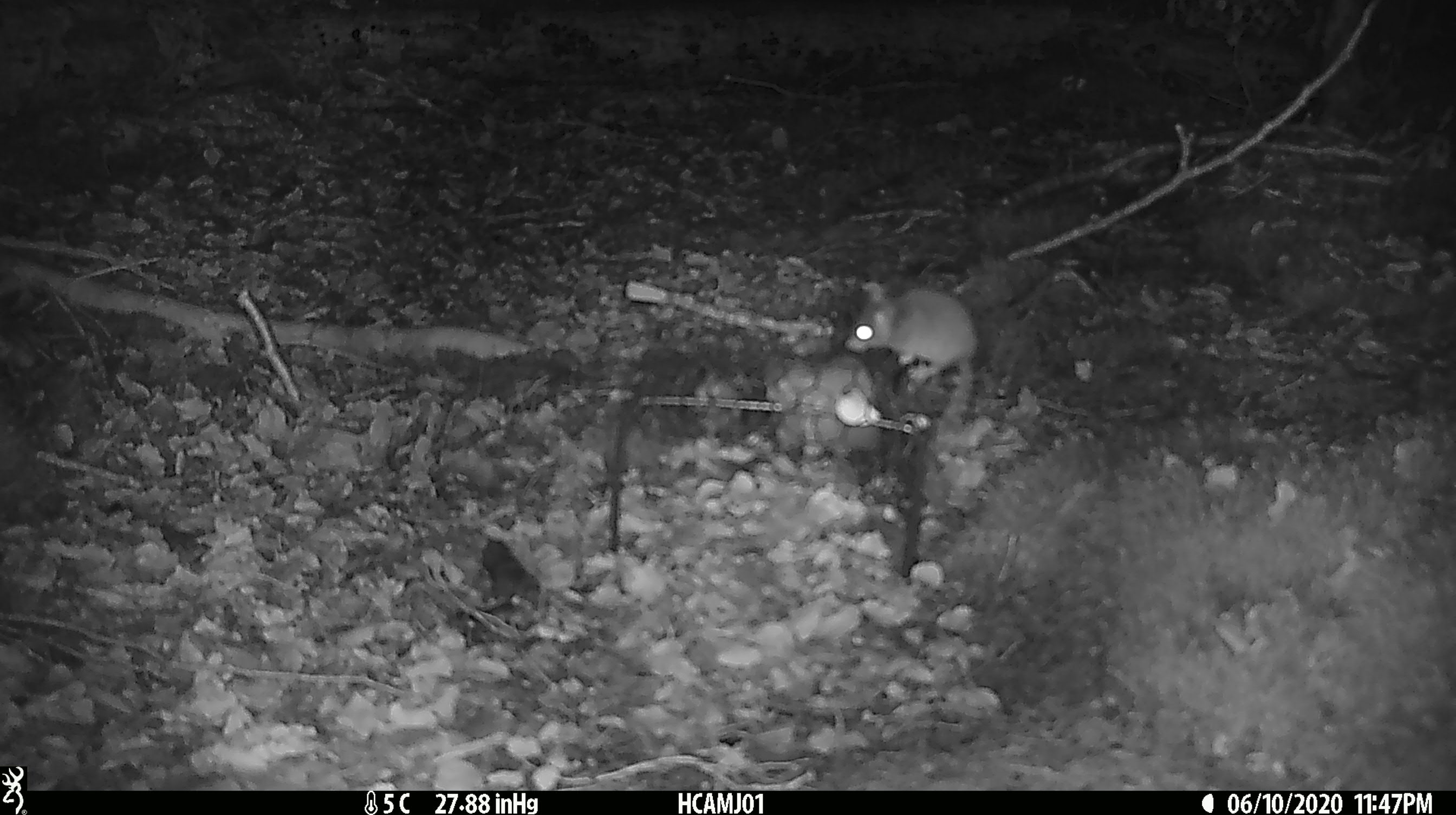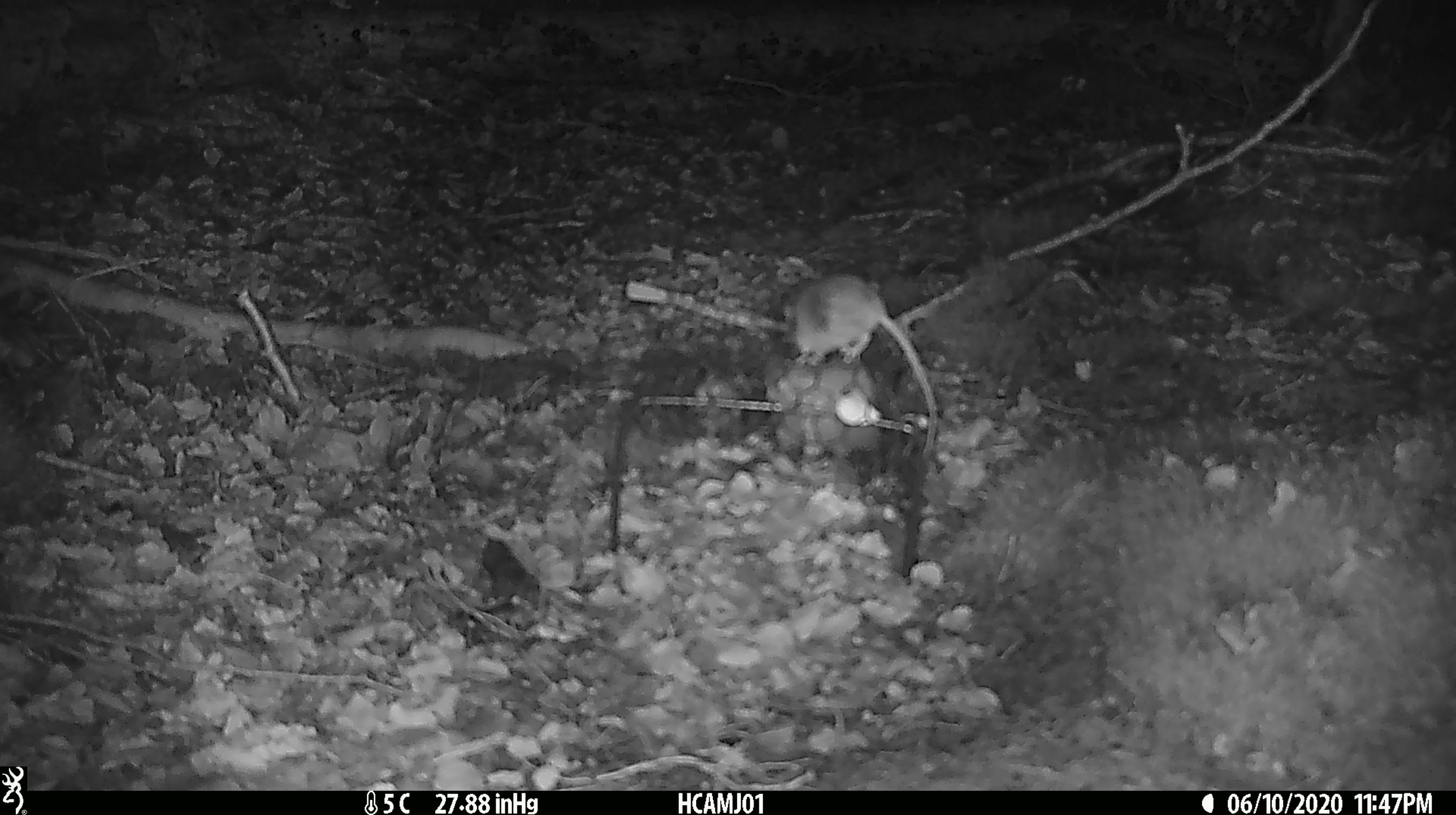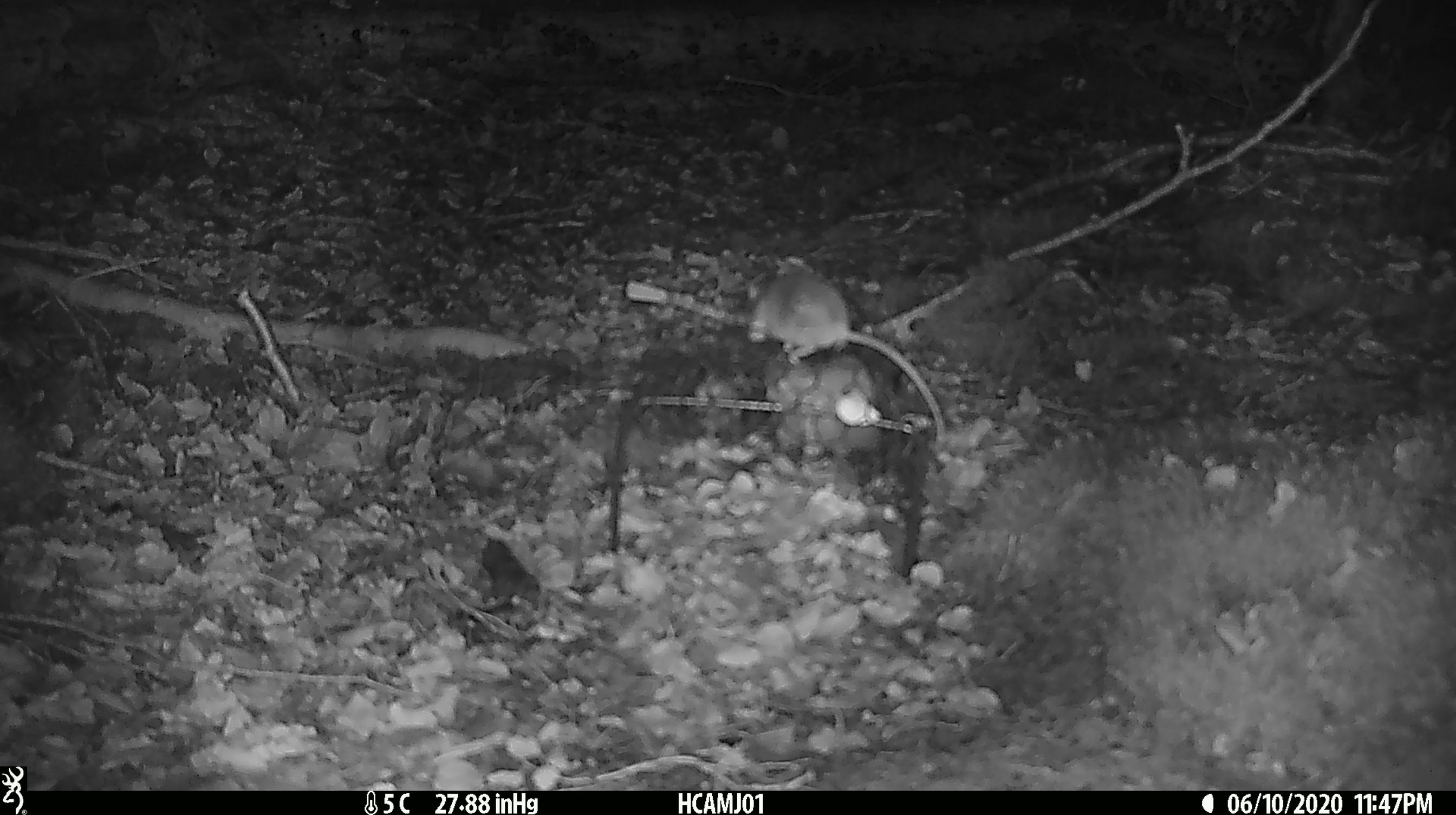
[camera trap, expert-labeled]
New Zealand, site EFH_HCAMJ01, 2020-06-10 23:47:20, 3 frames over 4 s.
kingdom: Animalia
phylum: Chordata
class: Mammalia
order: Rodentia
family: Muridae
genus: Mus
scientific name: Mus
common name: mouse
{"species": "mouse (Mus)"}